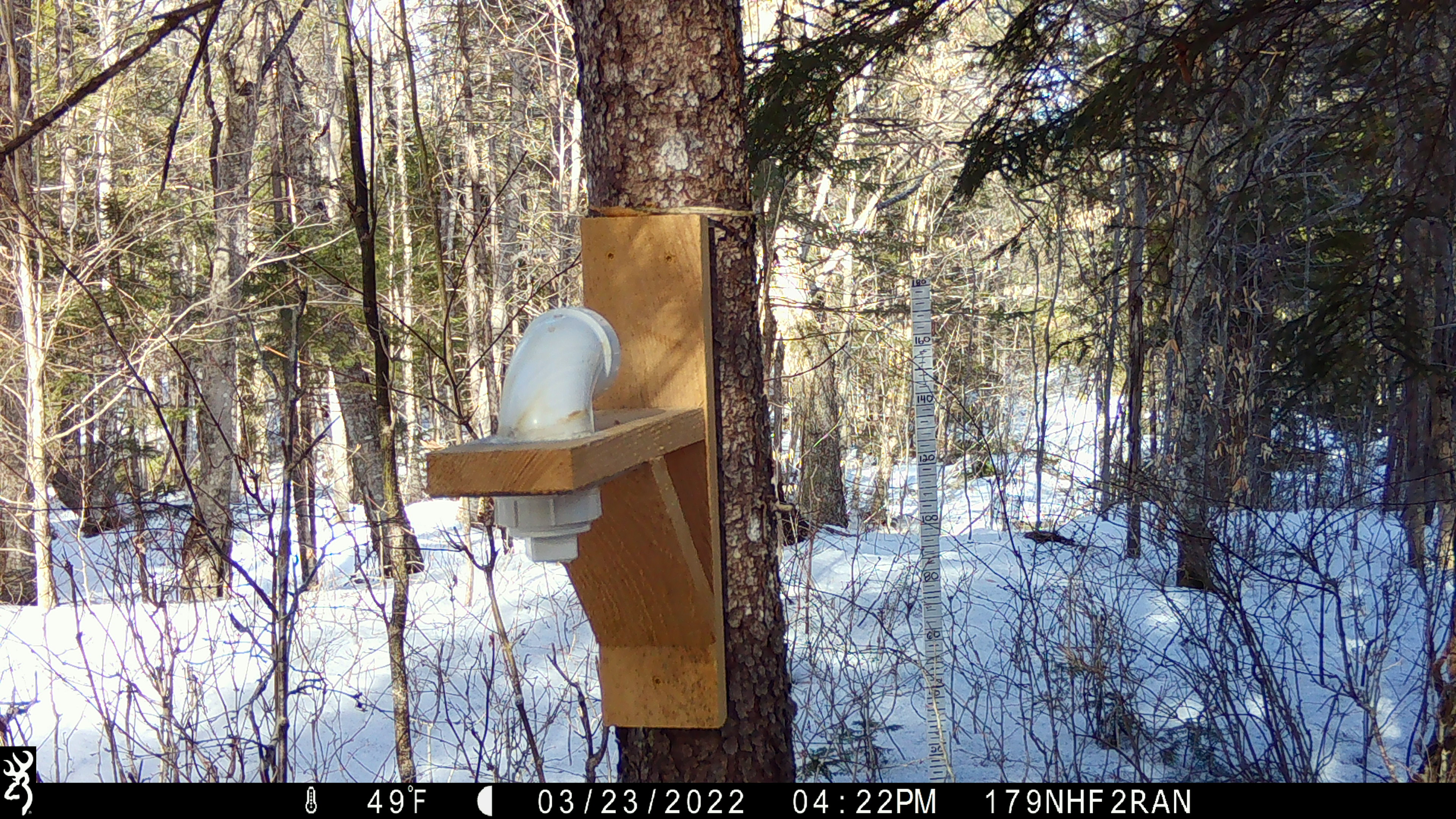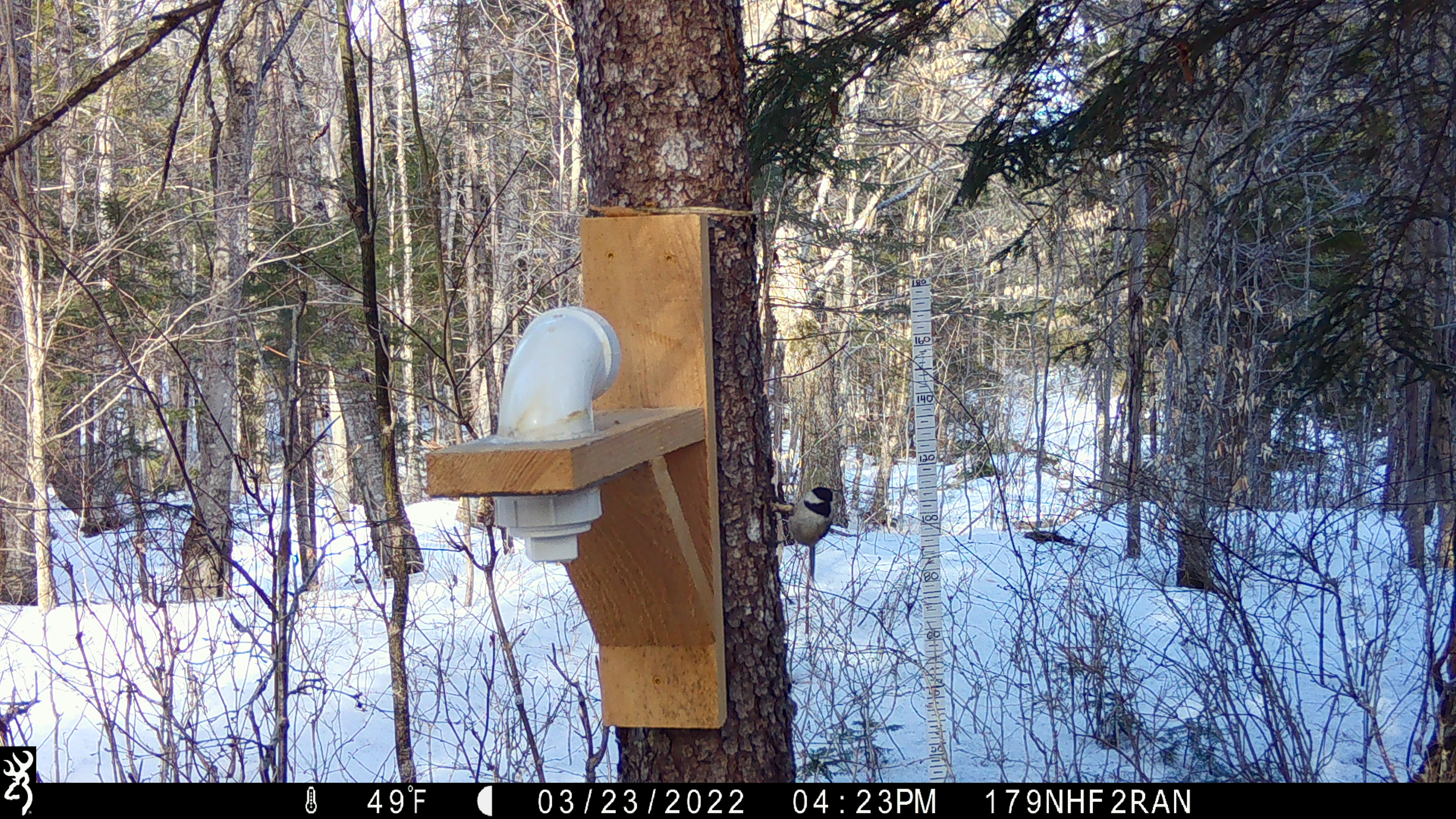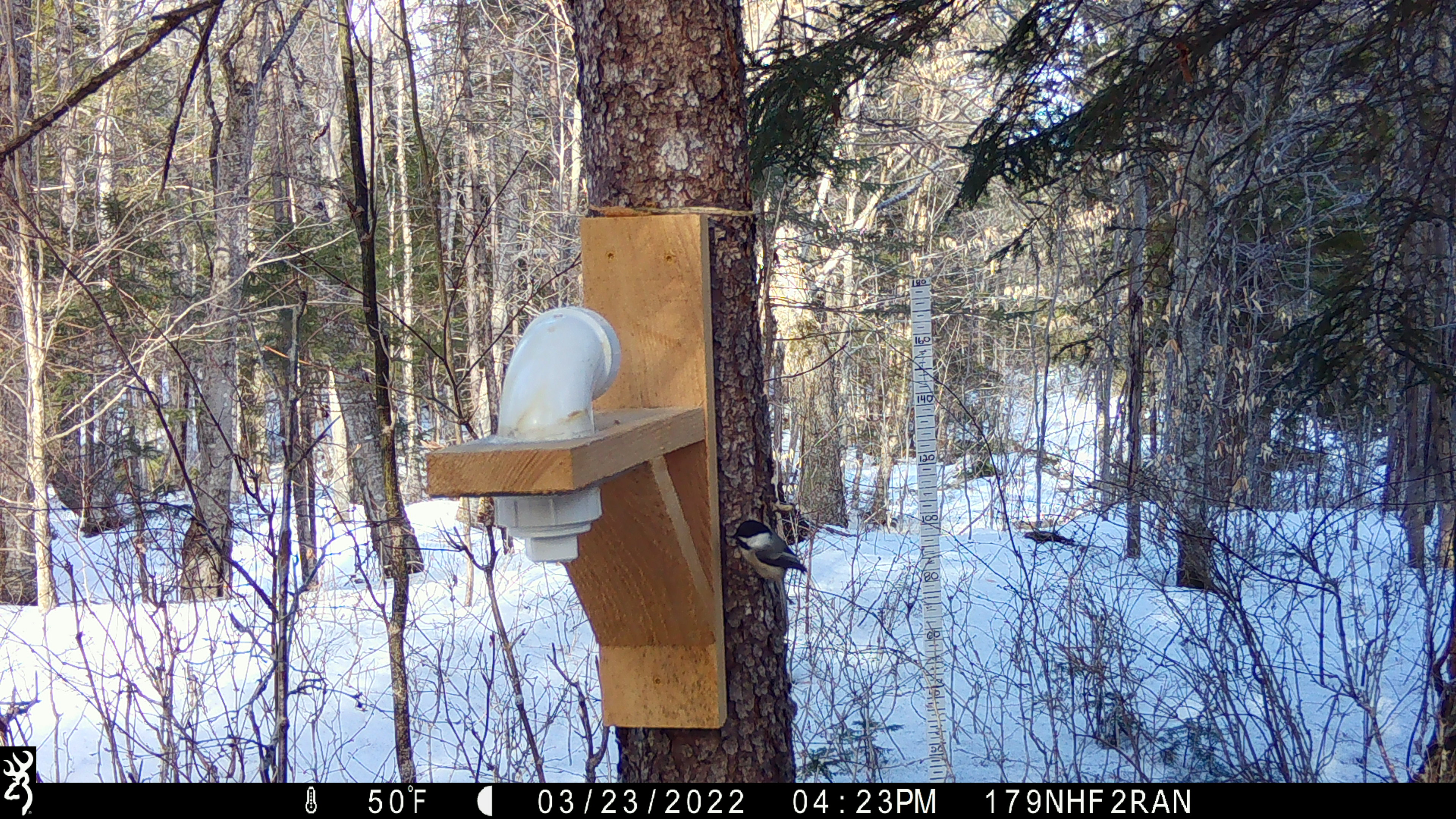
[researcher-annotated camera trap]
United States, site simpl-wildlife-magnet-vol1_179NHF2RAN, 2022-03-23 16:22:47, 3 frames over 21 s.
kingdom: Animalia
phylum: Chordata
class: Aves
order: Passeriformes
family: Paridae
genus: Poecile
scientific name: Poecile atricapillus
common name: black-capped chickadee